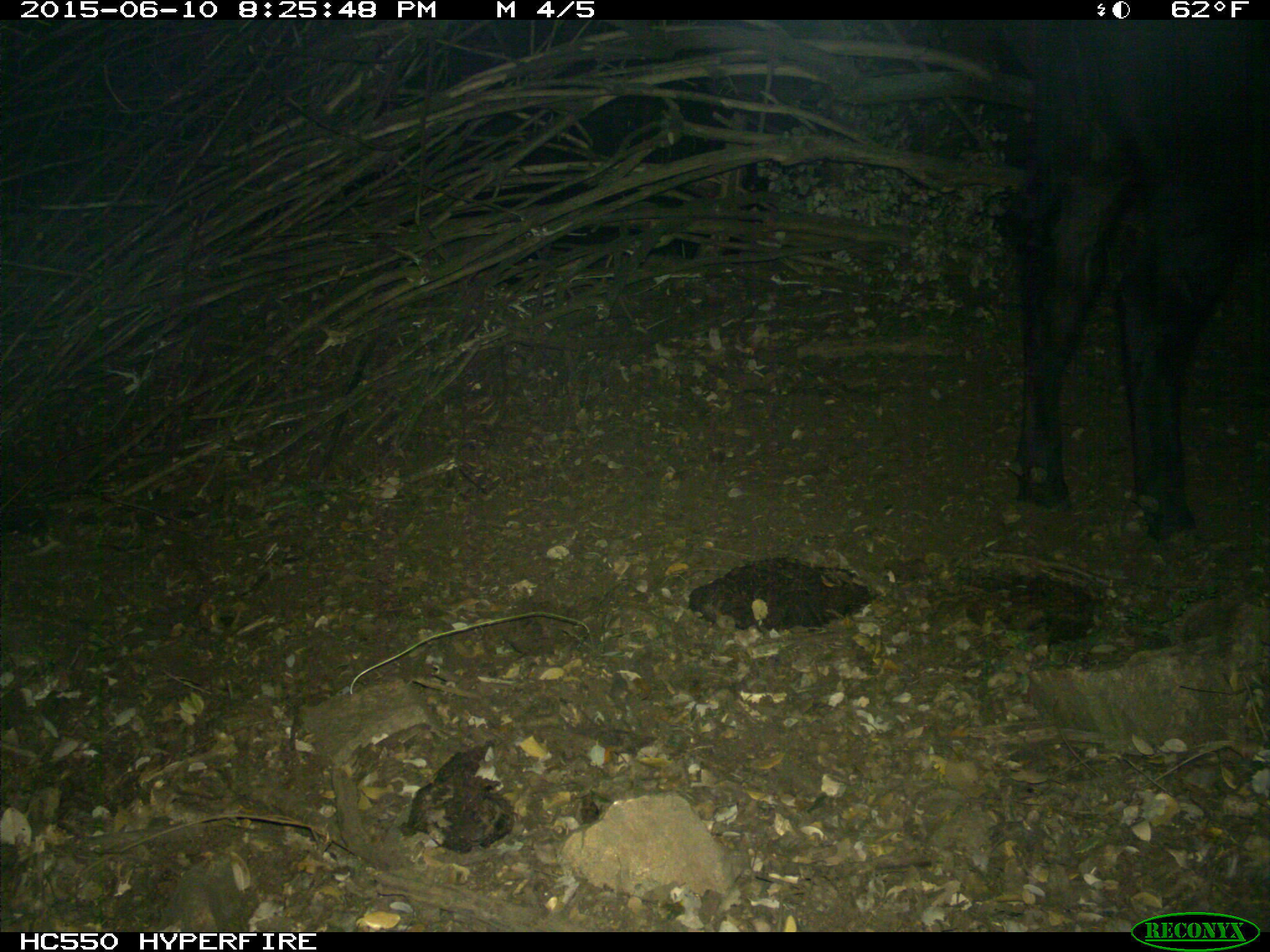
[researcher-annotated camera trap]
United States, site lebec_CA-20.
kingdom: Animalia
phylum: Chordata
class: Mammalia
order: Artiodactyla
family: Bovidae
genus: Bos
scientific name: Bos taurus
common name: domestic cow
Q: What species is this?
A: Bos taurus (domestic cow).